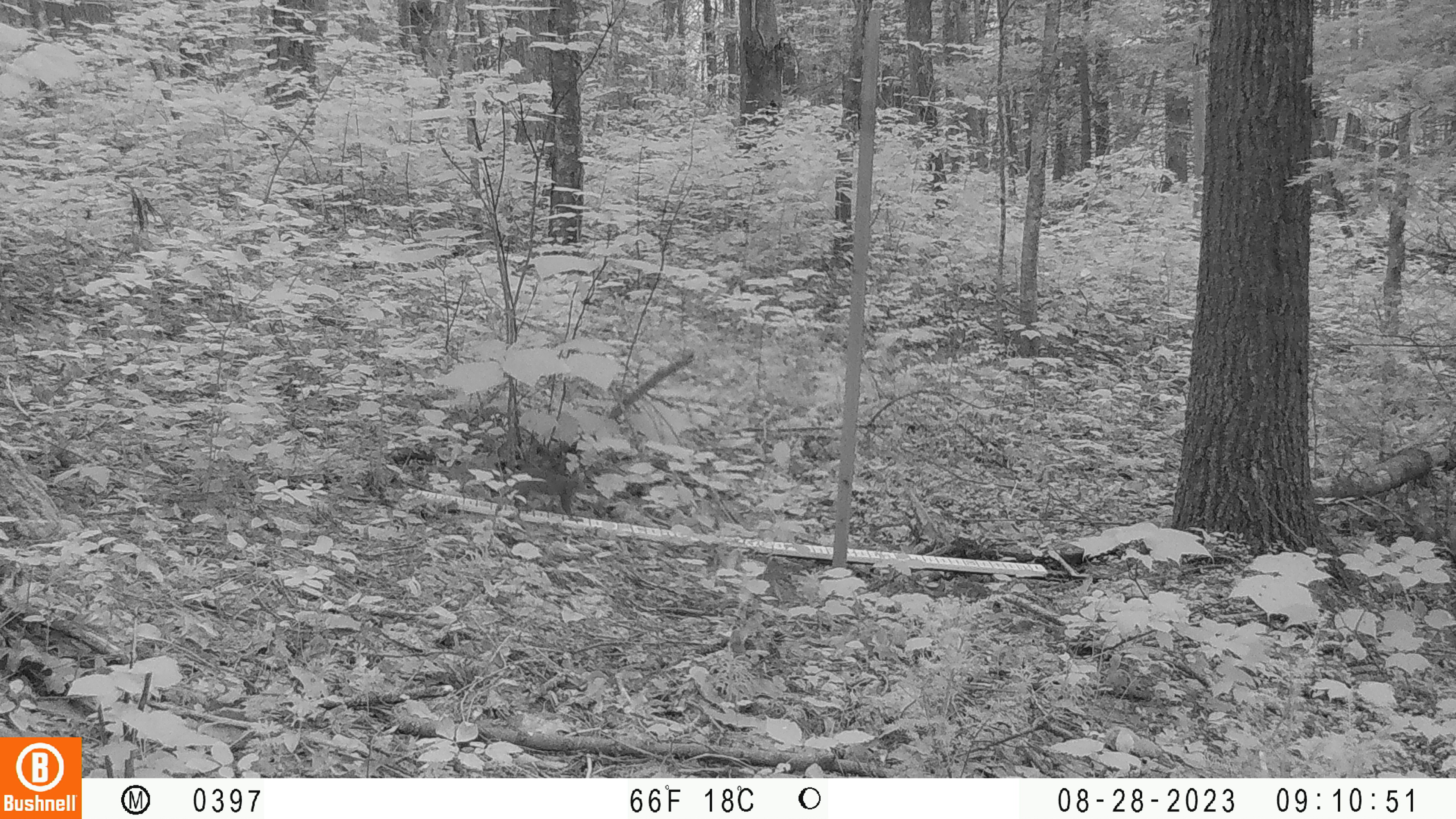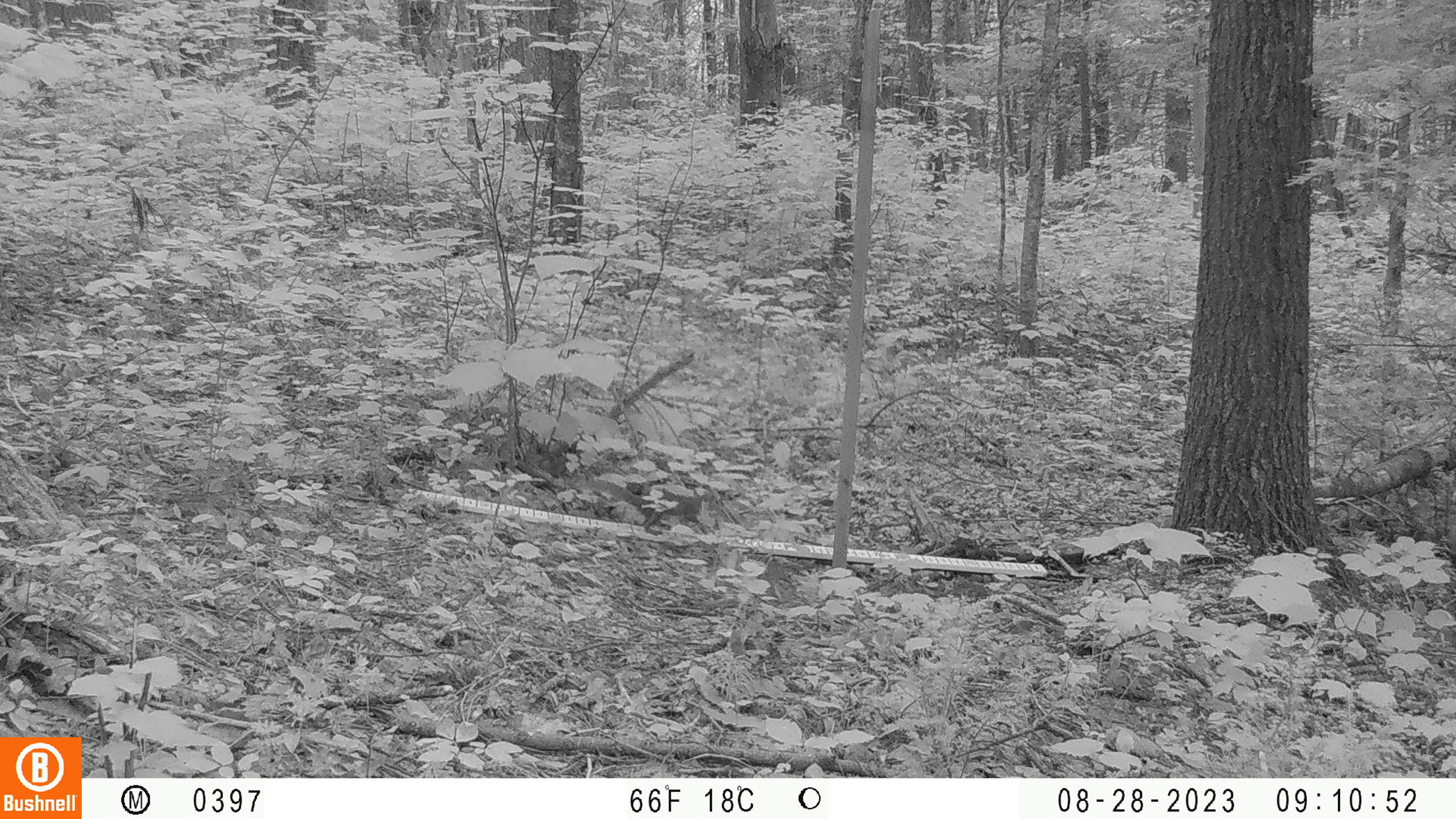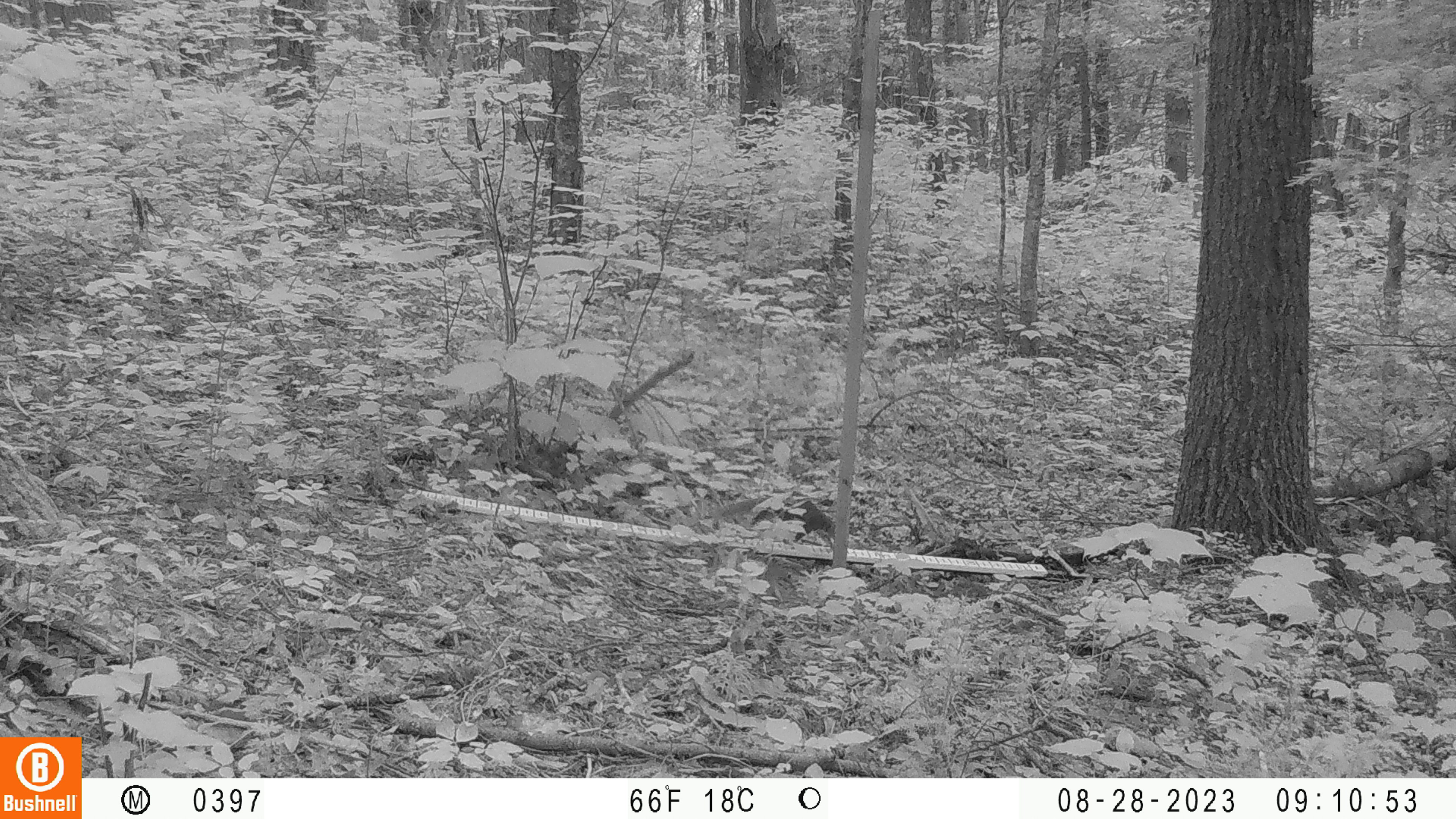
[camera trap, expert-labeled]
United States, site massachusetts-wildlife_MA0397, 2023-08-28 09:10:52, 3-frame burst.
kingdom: Animalia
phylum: Chordata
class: Mammalia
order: Rodentia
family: Sciuridae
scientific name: Sciuridae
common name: squirrel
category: squirrel sp.